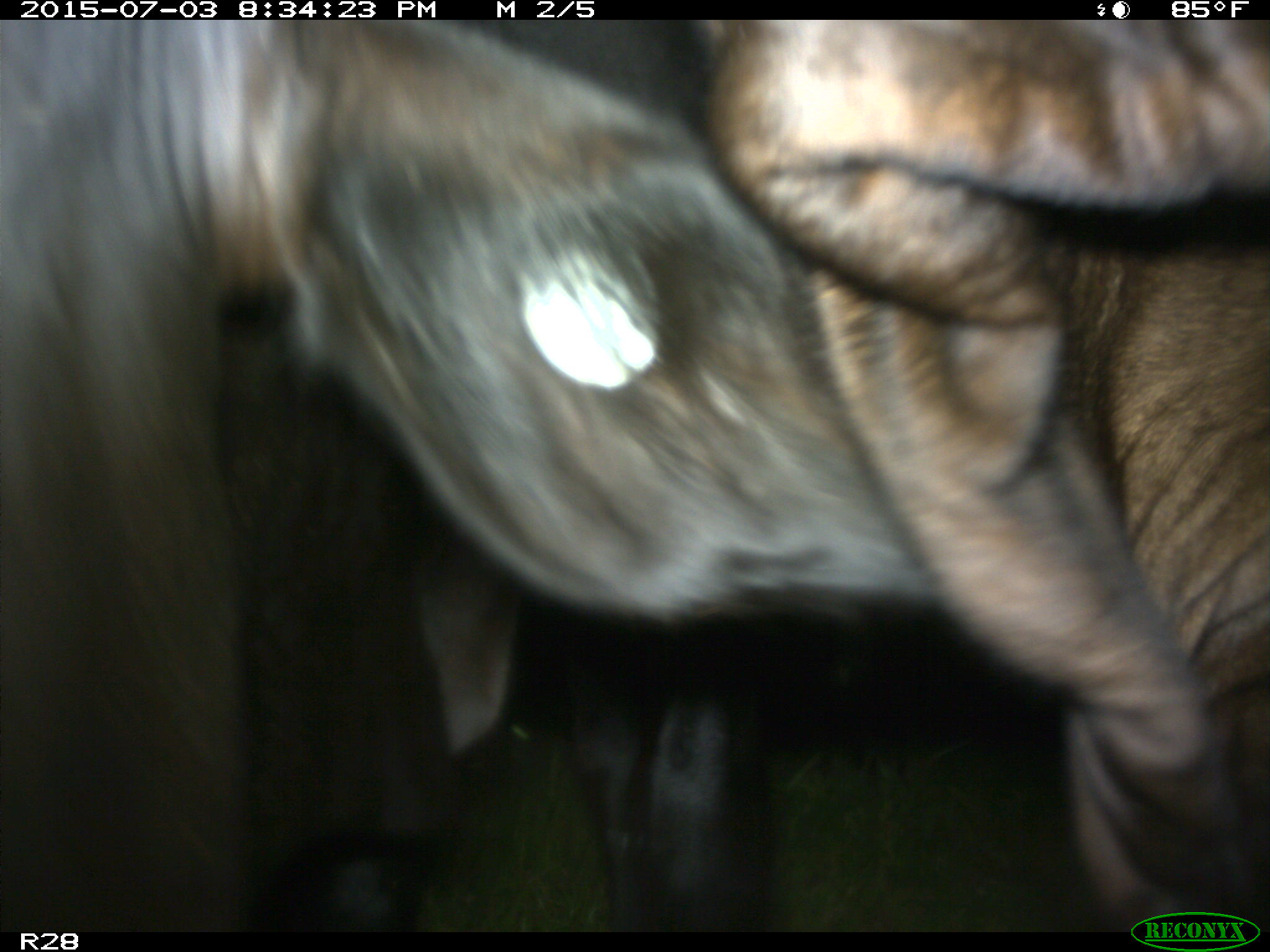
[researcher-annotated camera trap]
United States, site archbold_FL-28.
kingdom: Animalia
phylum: Chordata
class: Mammalia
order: Artiodactyla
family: Bovidae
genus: Bos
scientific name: Bos taurus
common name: domestic cow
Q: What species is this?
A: Bos taurus (domestic cow).